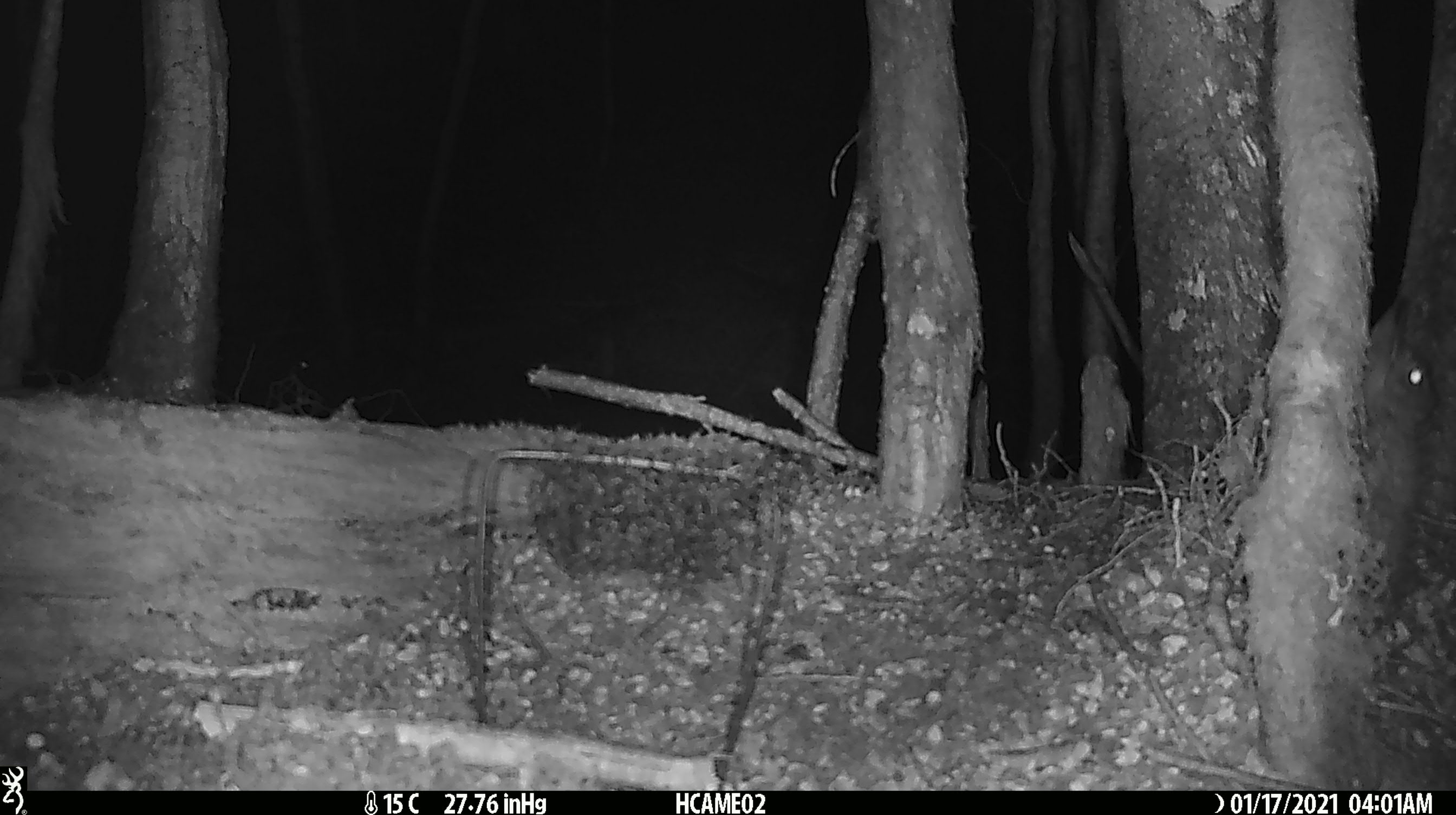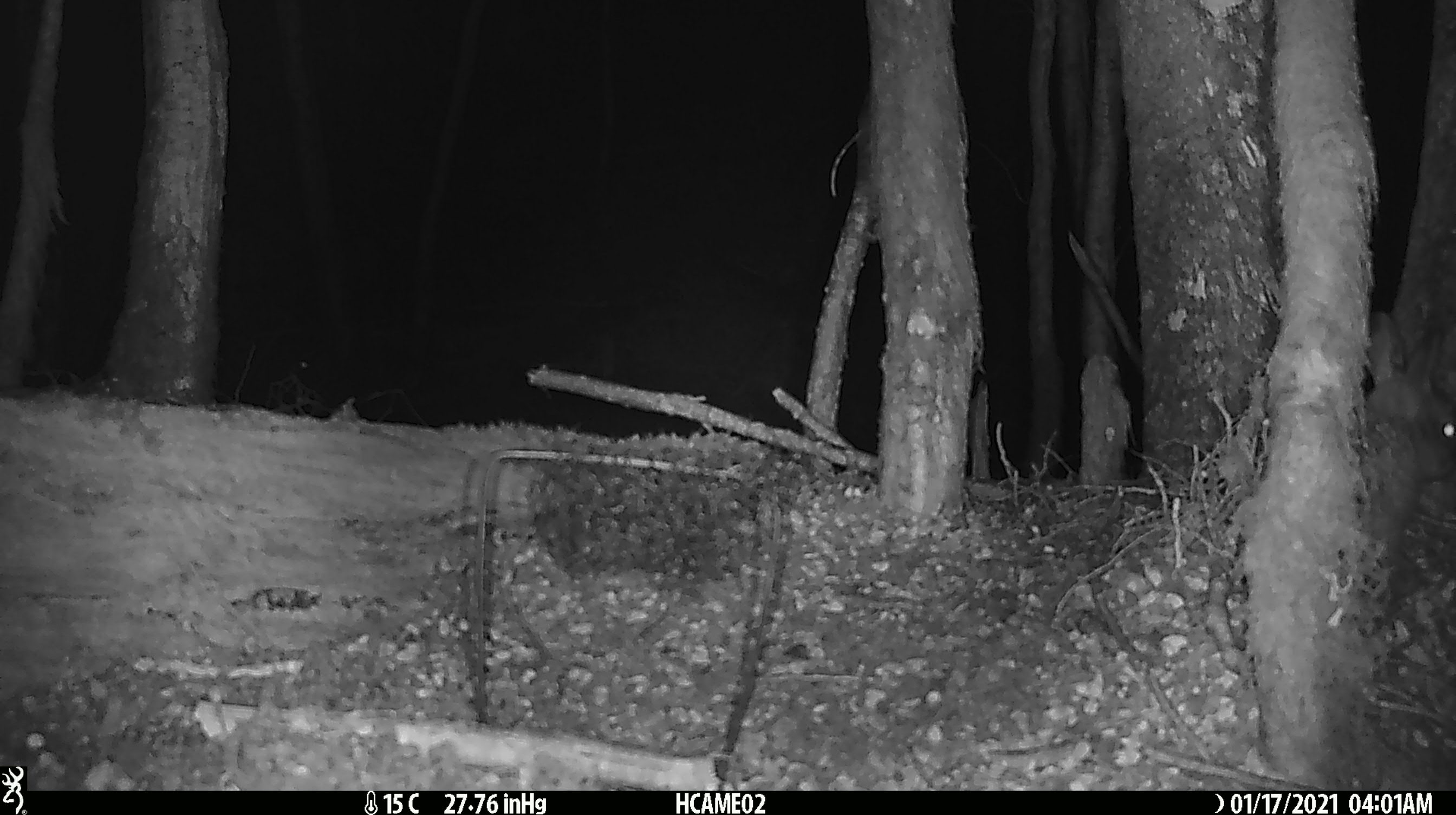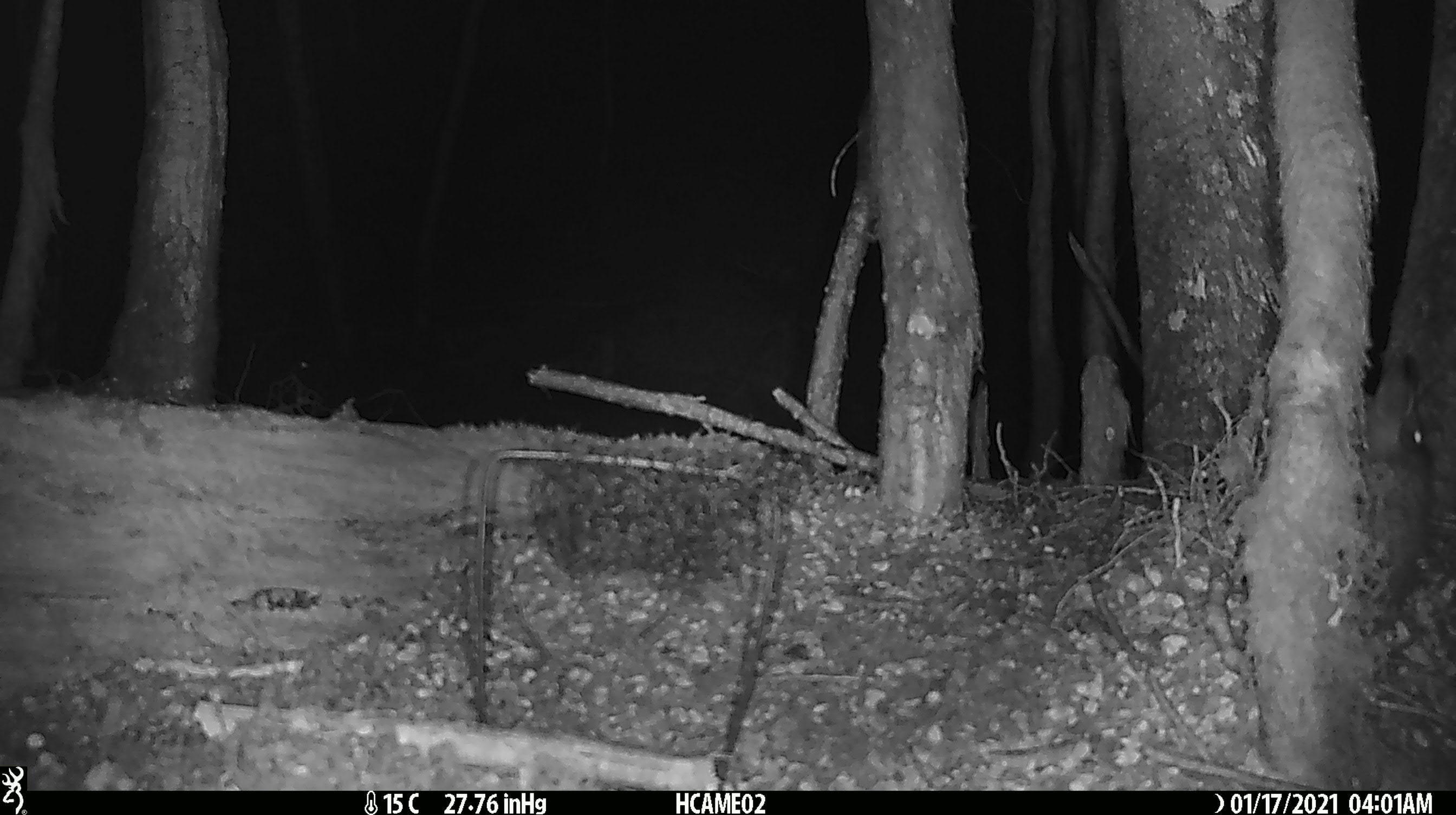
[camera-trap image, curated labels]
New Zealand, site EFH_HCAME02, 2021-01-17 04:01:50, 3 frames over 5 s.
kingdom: Animalia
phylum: Chordata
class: Mammalia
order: Lagomorpha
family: Leporidae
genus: Oryctolagus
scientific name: Oryctolagus cuniculus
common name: european rabbit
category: rabbit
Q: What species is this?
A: Rabbit (european rabbit) (Oryctolagus cuniculus).